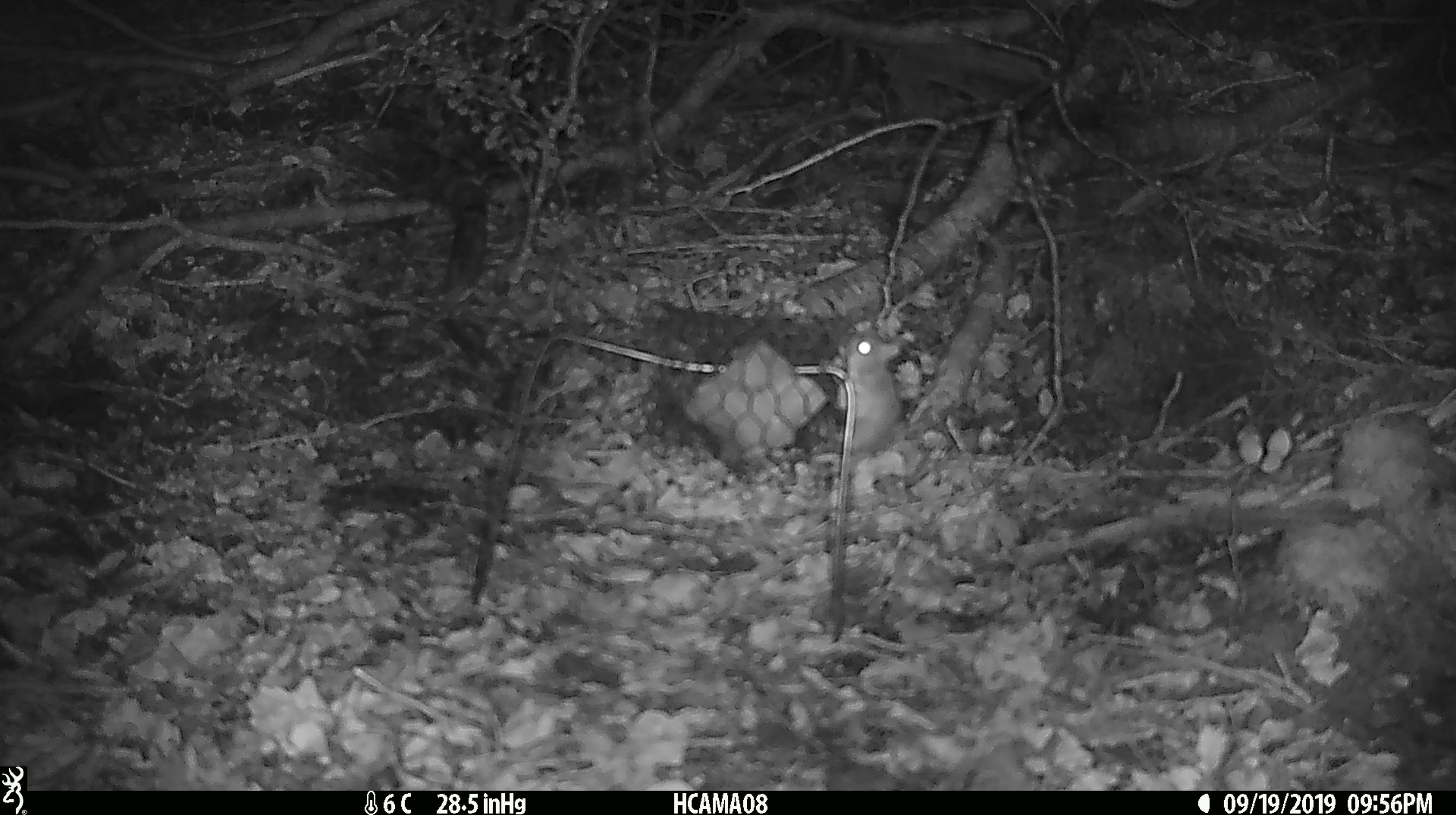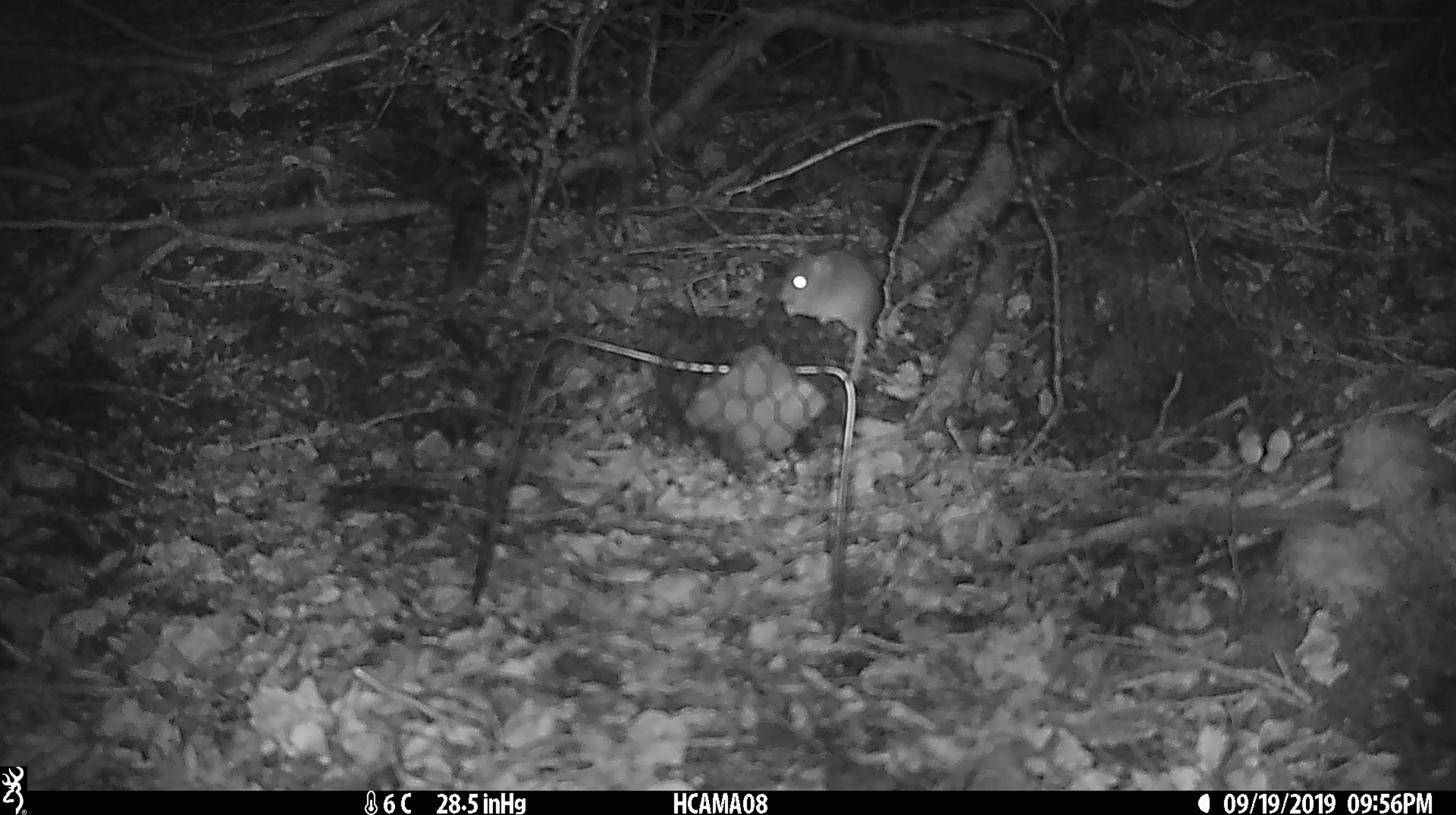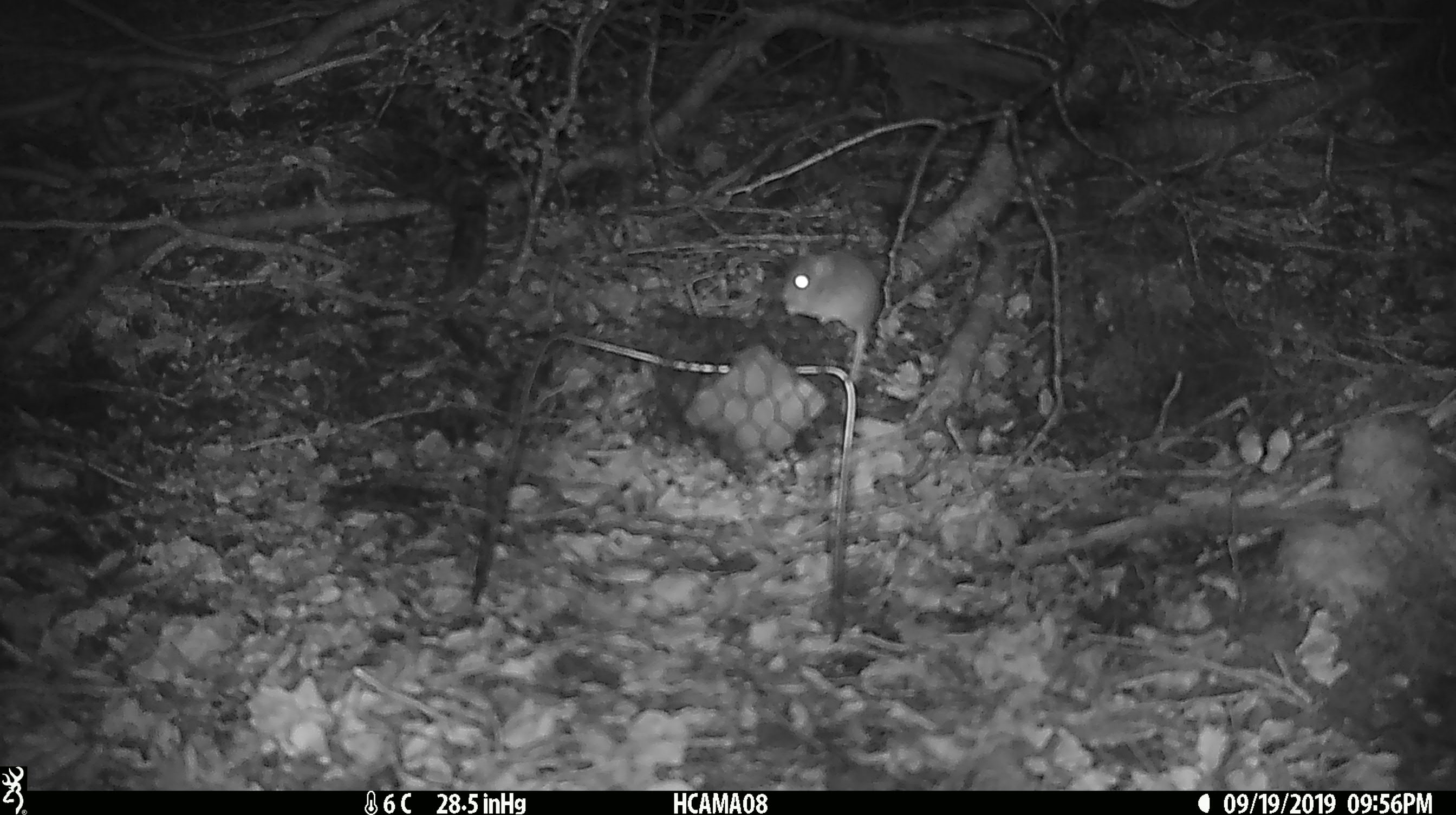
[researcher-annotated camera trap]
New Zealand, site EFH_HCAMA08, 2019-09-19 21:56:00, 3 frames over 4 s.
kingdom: Animalia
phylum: Chordata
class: Mammalia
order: Rodentia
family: Muridae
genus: Mus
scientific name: Mus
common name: mouse